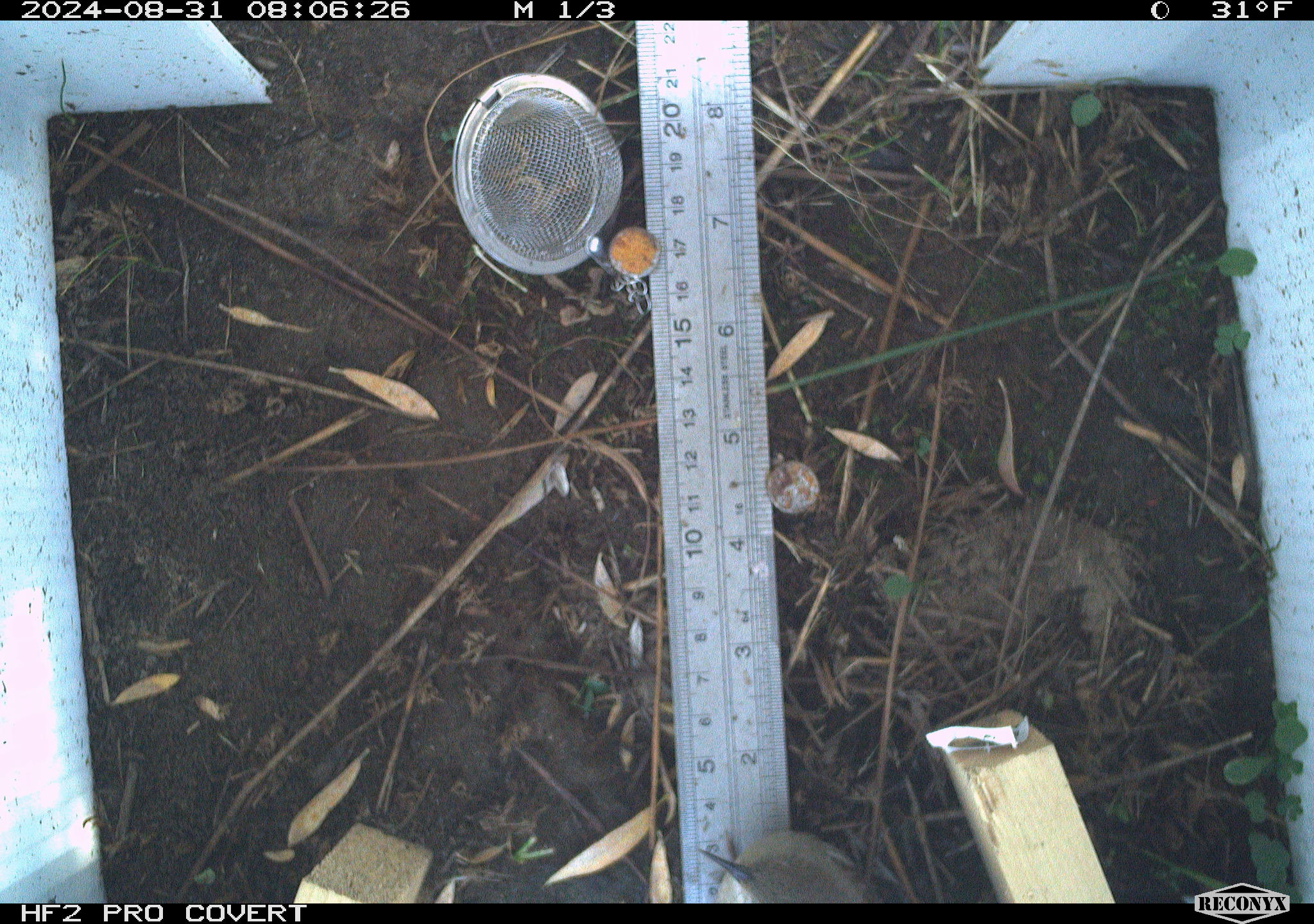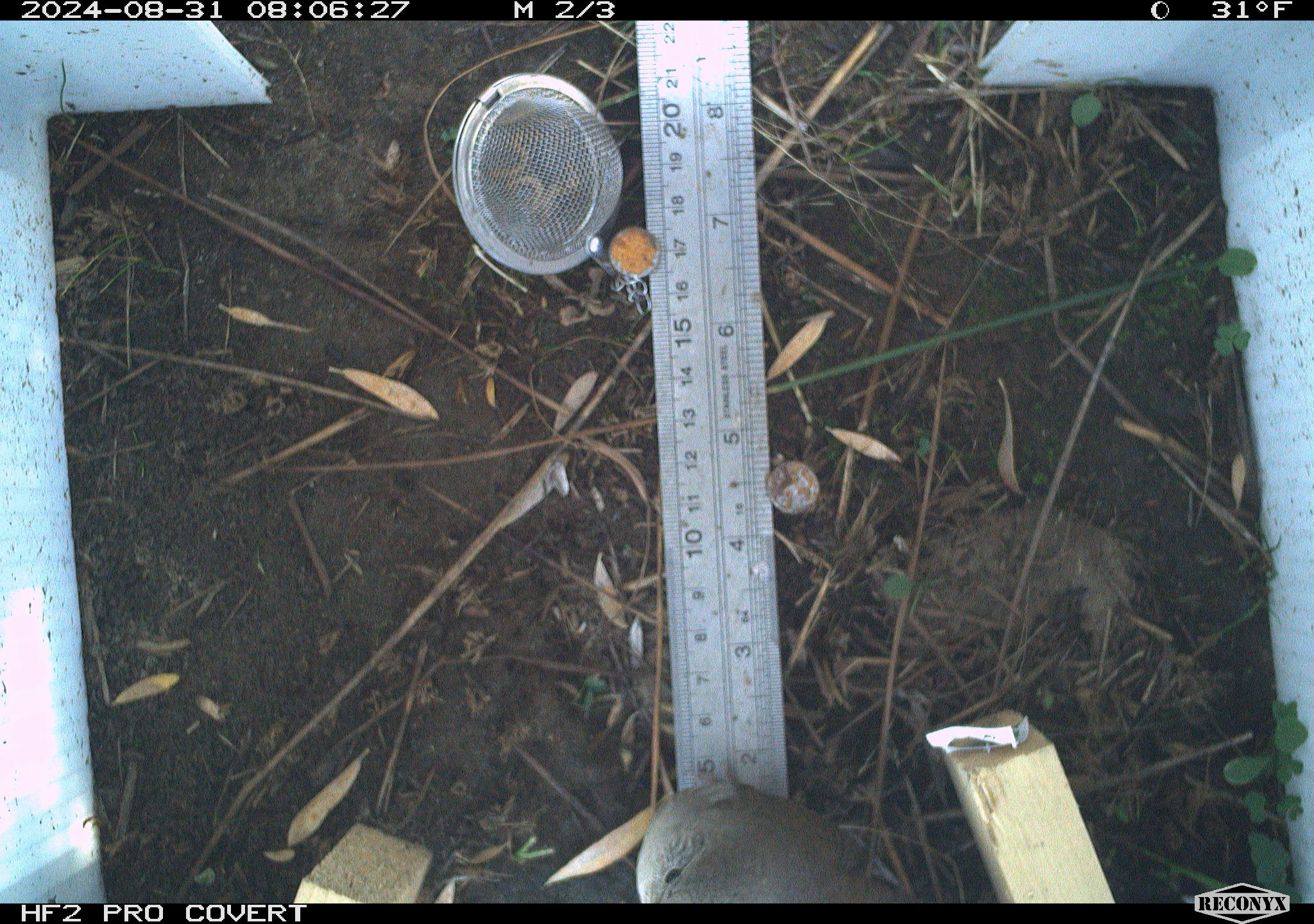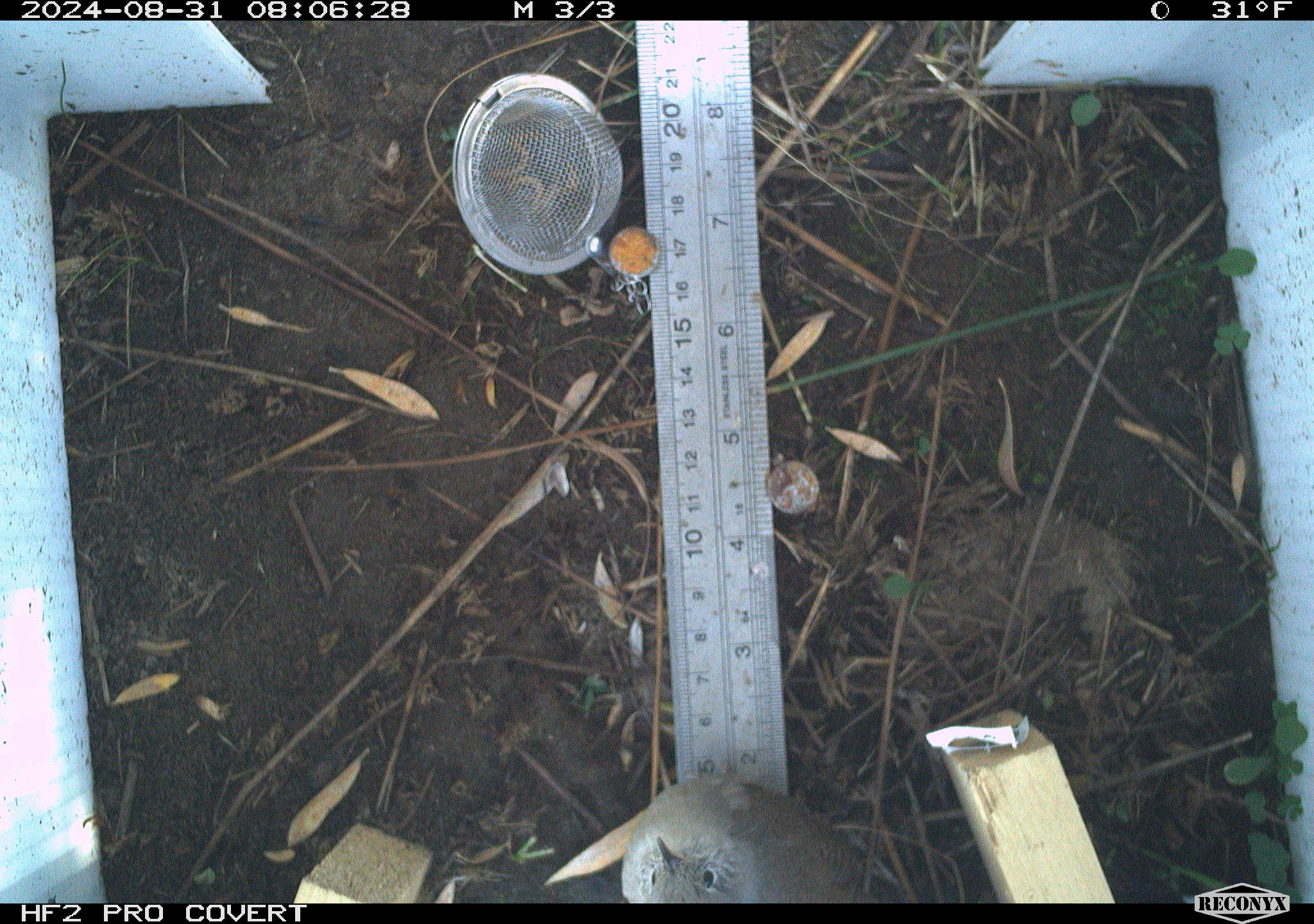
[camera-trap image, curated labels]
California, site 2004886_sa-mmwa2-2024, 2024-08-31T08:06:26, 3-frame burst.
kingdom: Animalia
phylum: Chordata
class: Aves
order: Passeriformes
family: Troglodytidae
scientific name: Troglodytidae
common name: wren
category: troglodytidae family